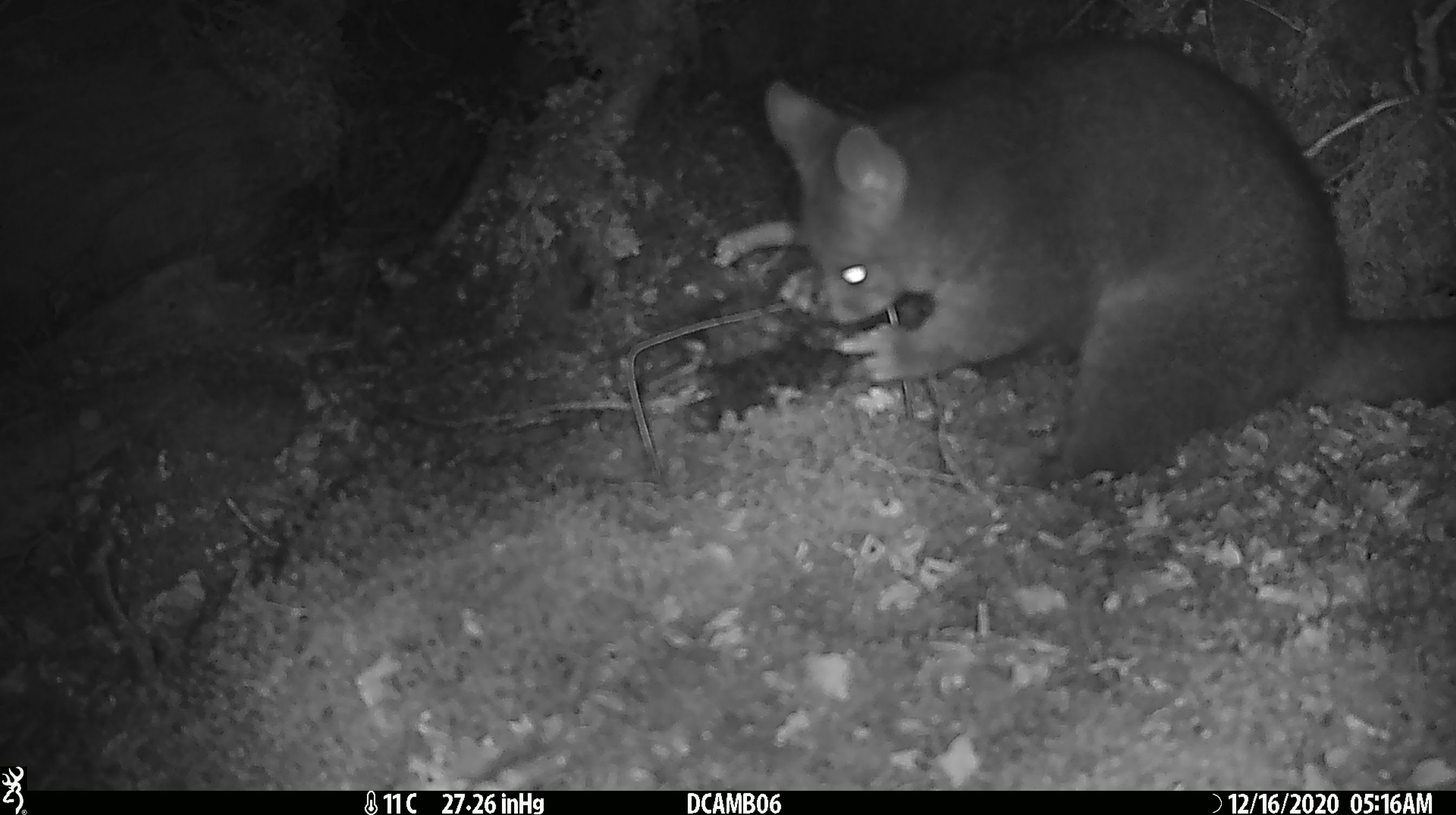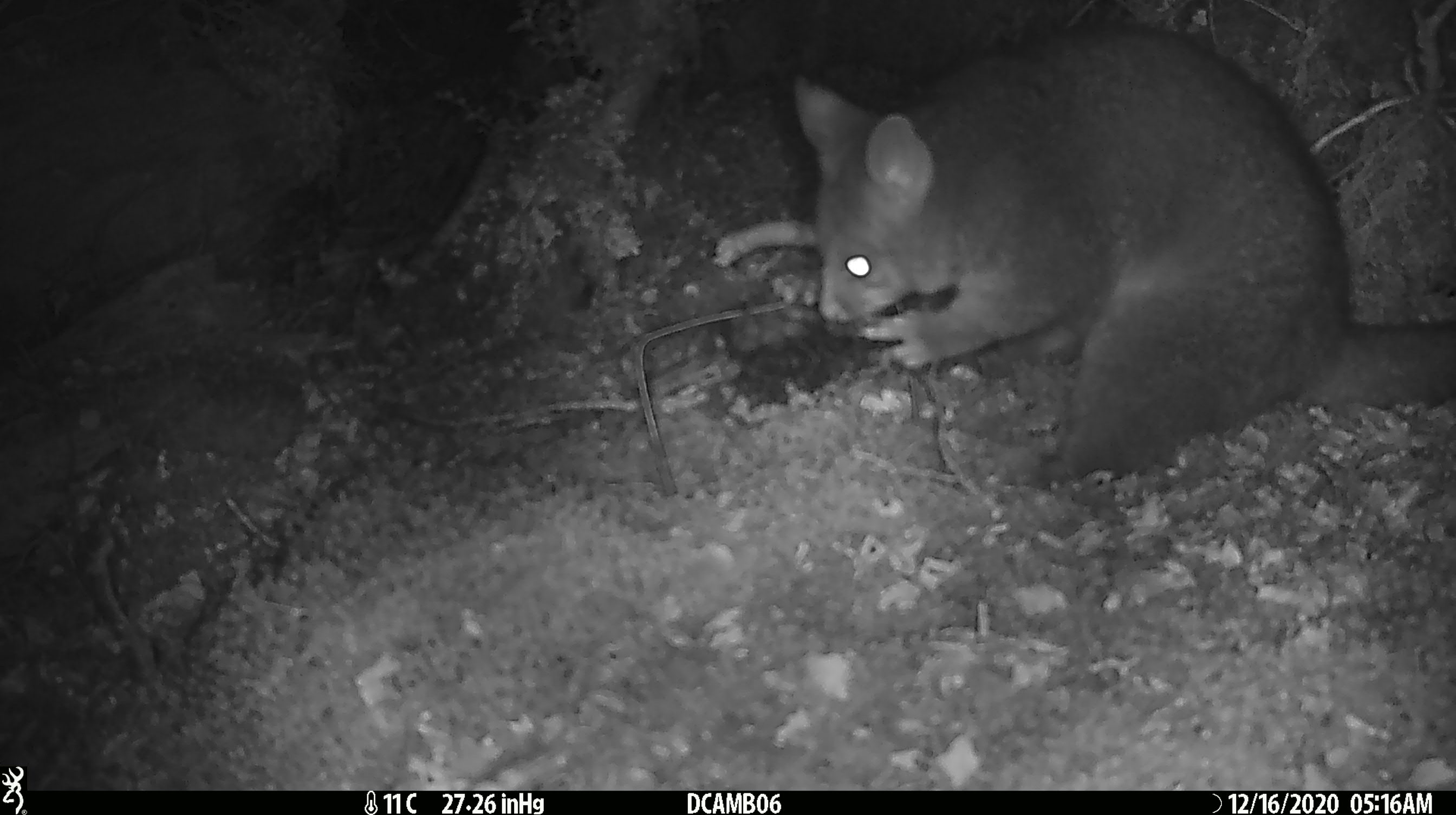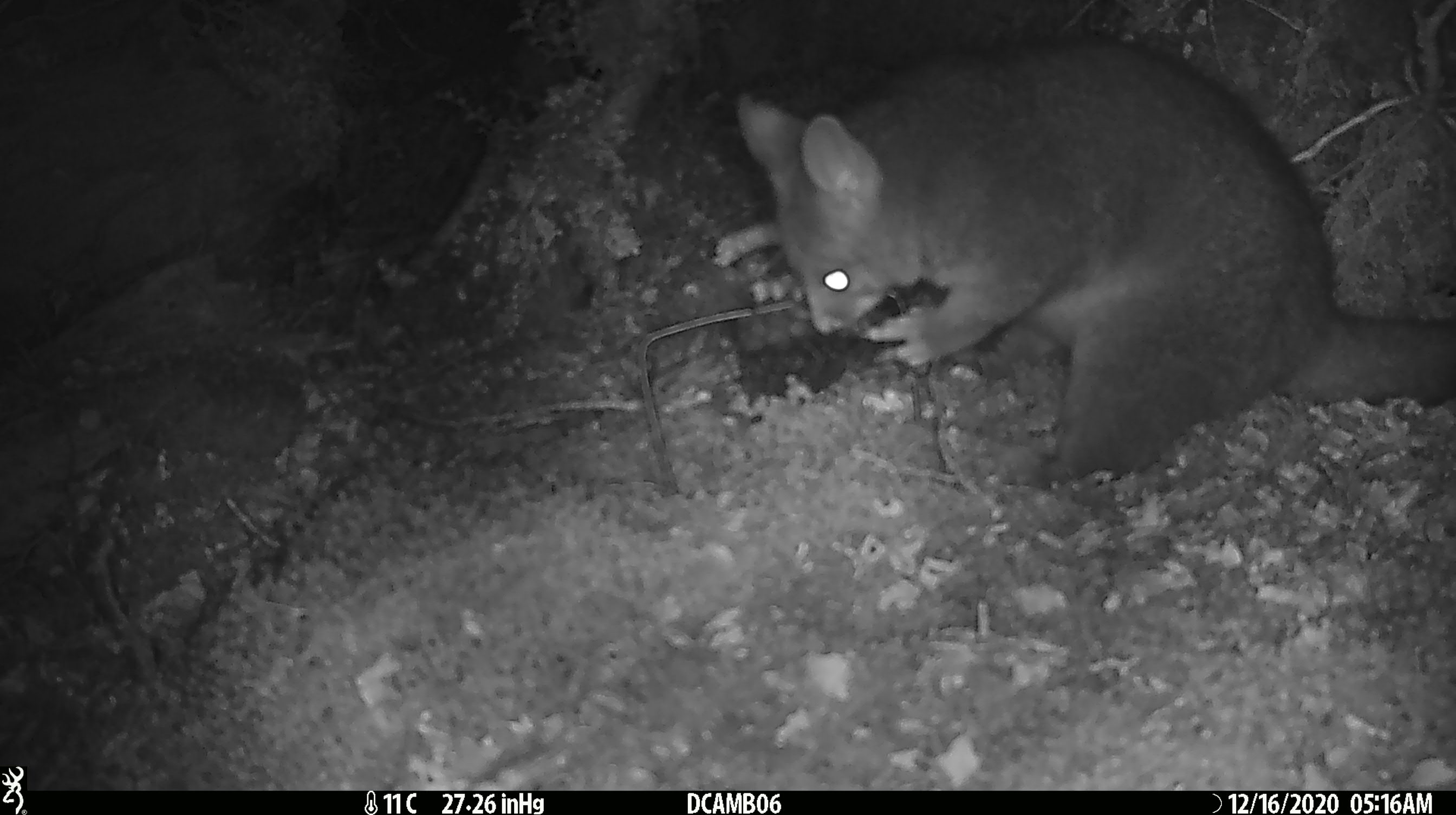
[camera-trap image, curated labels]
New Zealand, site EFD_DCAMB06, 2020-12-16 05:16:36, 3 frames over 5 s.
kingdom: Animalia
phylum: Chordata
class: Mammalia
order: Diprotodontia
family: Phalangeridae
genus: Trichosurus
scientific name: Trichosurus vulpecula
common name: common brushtail possum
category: possum